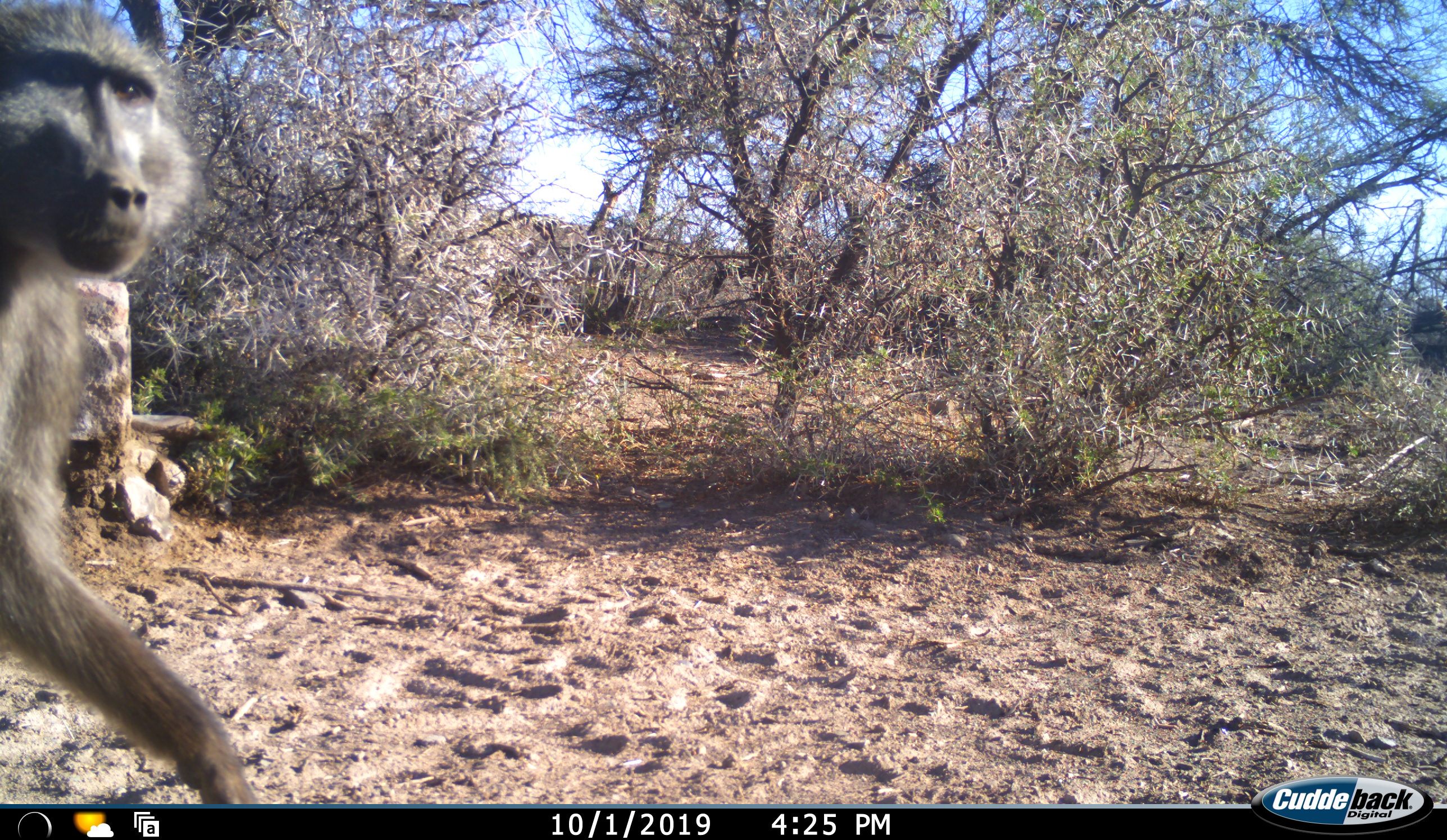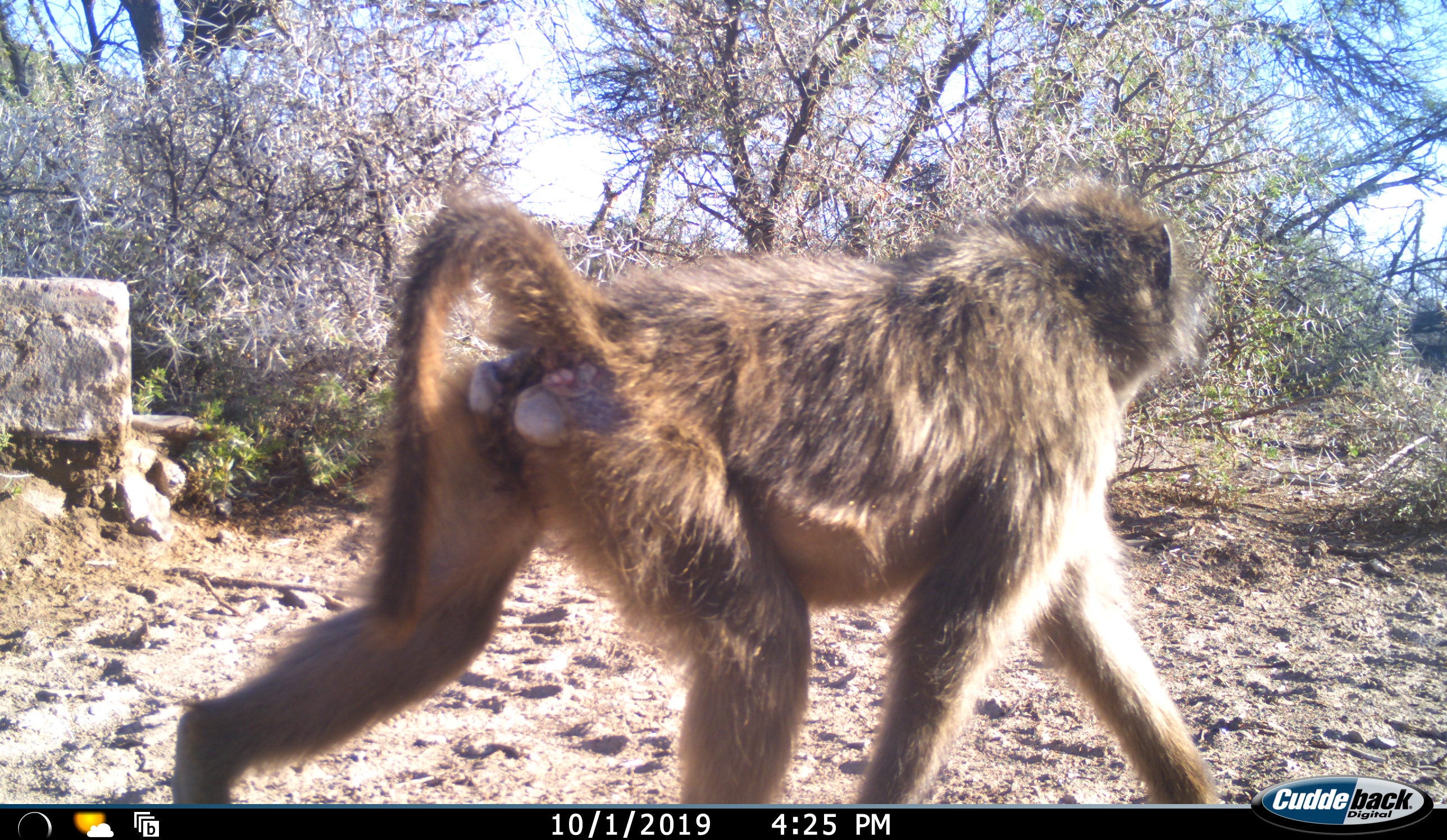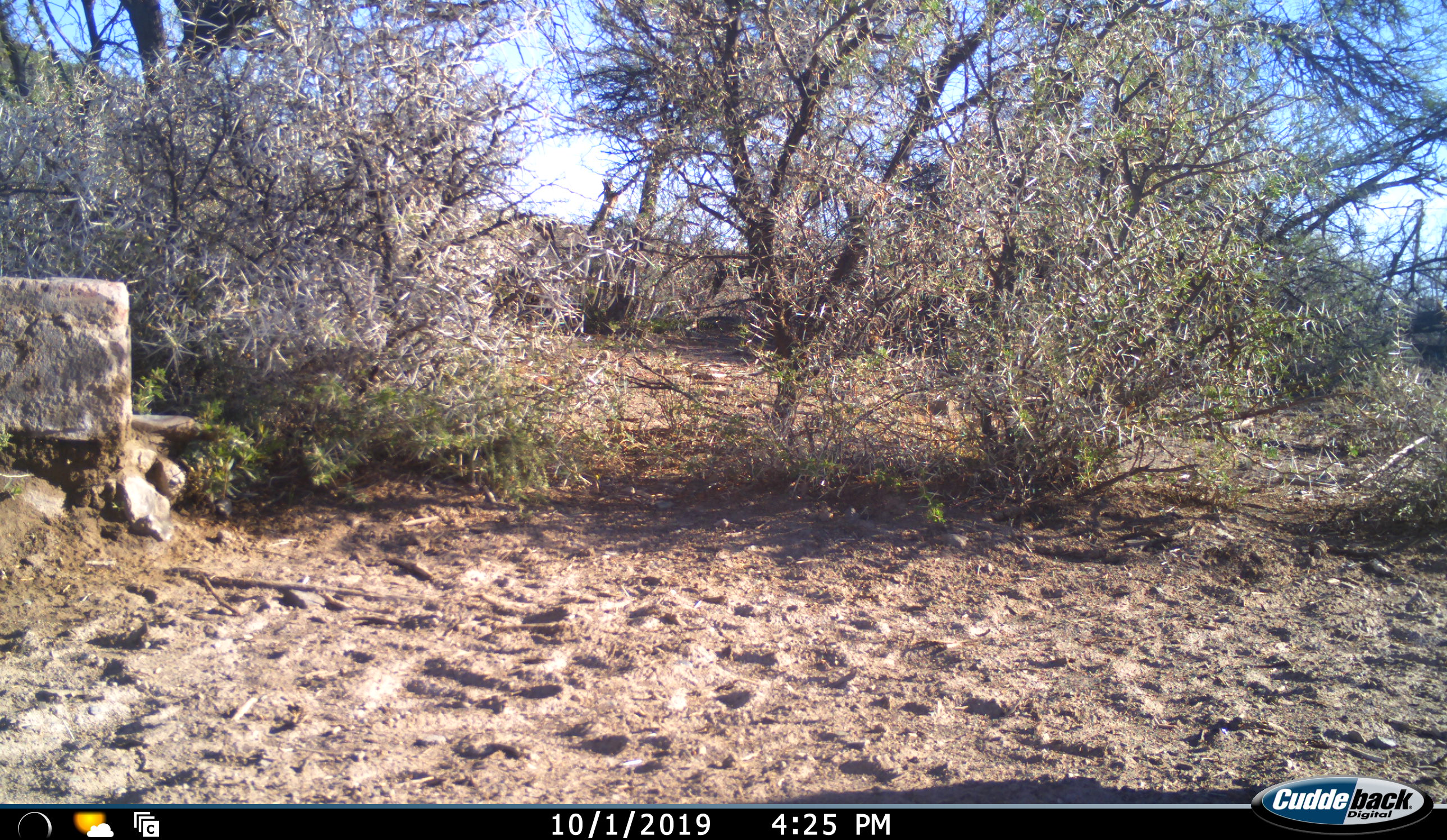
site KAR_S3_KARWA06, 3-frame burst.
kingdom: Animalia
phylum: Chordata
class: Mammalia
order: Primates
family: Cercopithecidae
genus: Papio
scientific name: Papio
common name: baboon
Baboon (Papio), count 1. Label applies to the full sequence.